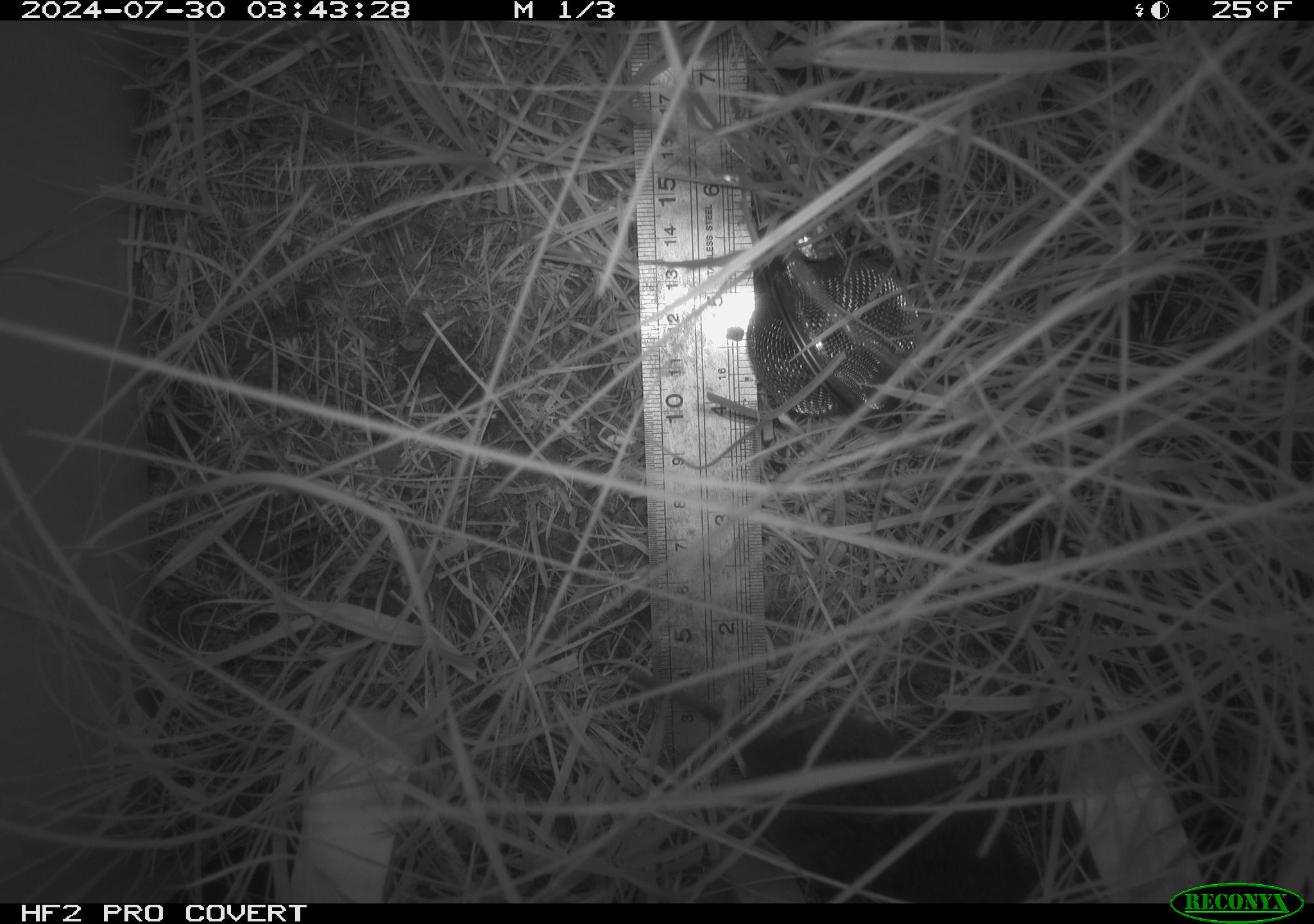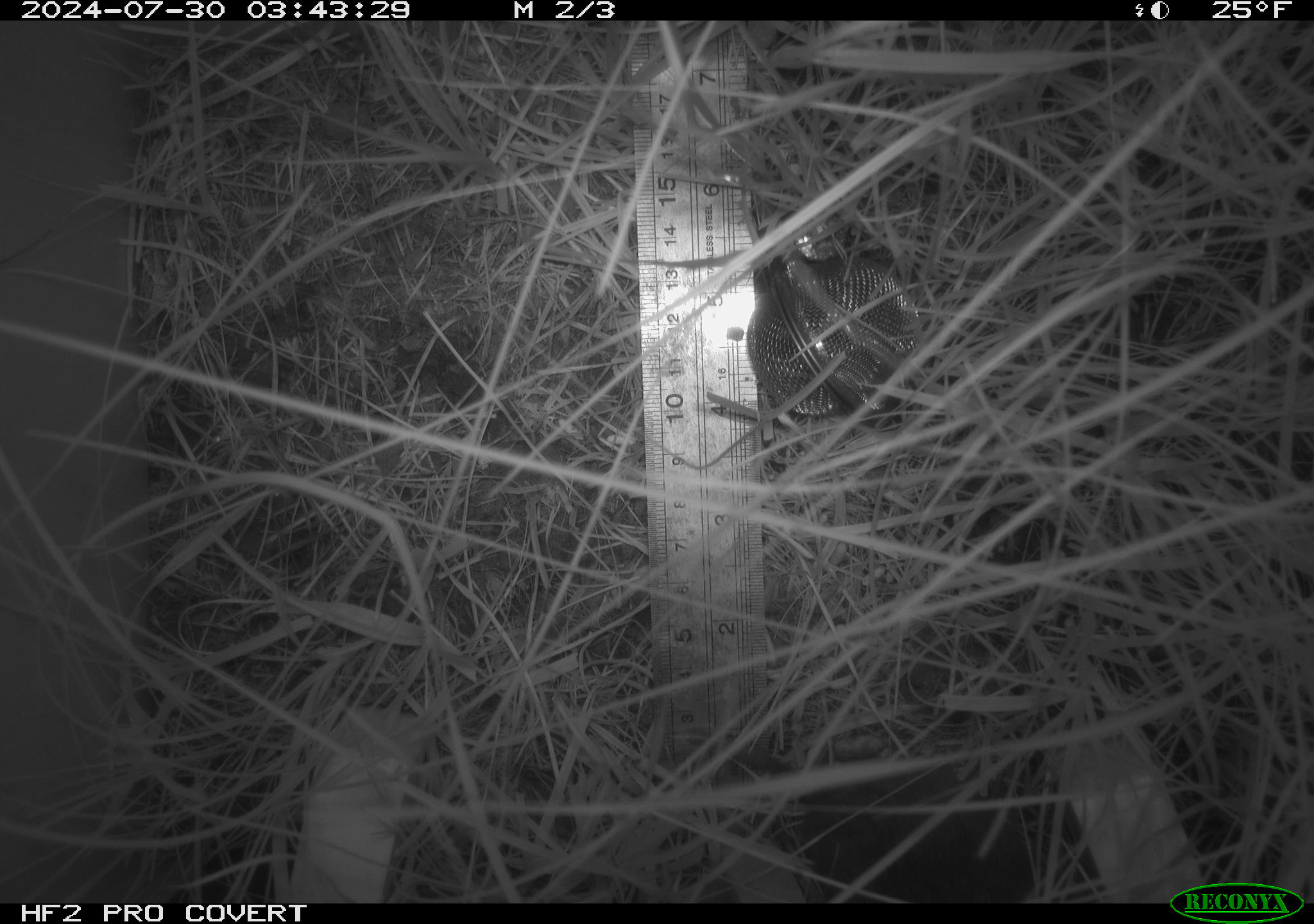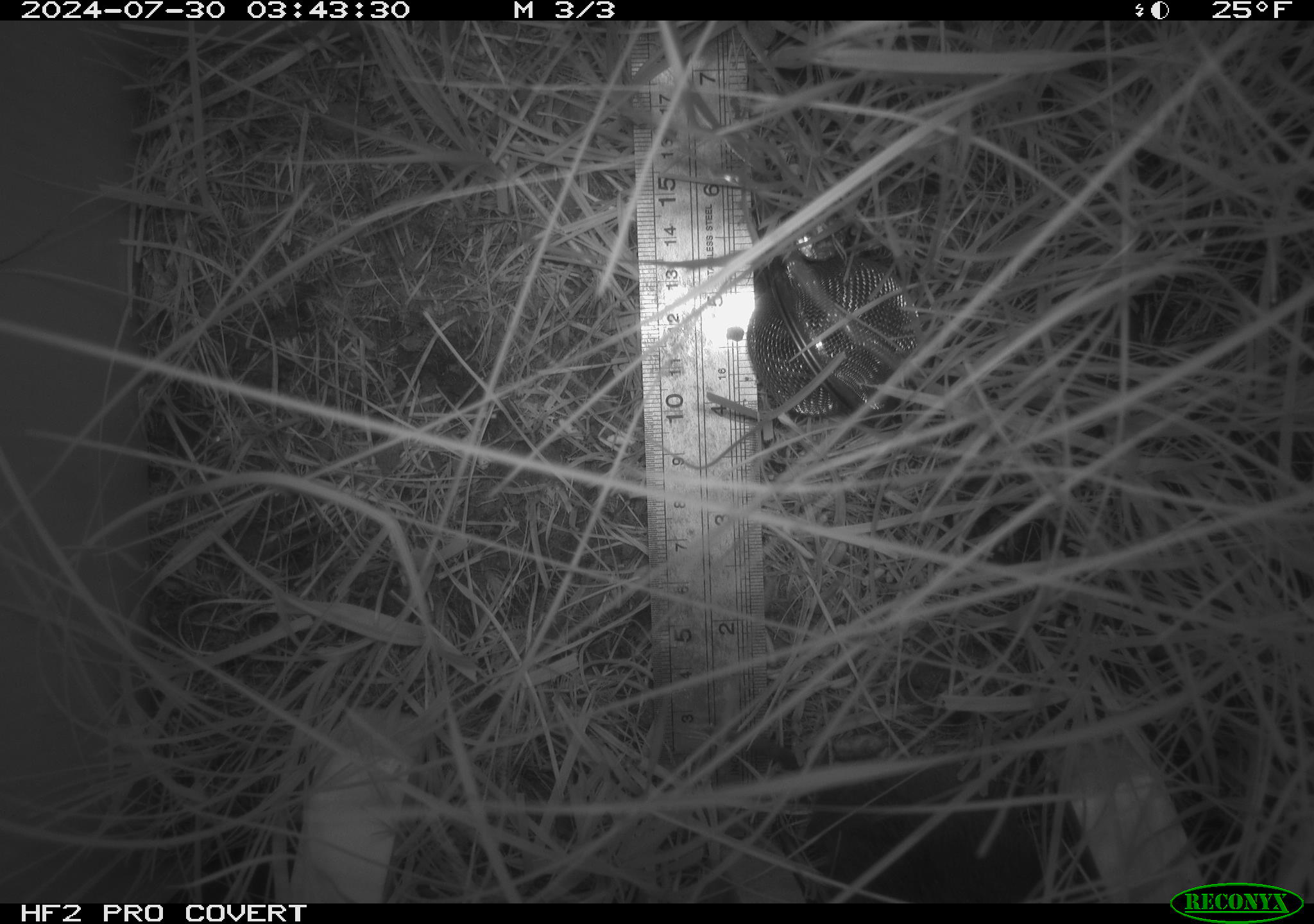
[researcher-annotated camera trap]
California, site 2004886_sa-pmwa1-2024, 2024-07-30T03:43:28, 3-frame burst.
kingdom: Animalia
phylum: Chordata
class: Mammalia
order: Rodentia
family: Cricetidae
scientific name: Arvicolinae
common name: voles, lemmings, and muskrats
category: arvicolinae subfamily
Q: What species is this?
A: Arvicolinae subfamily (voles, lemmings, and muskrats) (Arvicolinae).